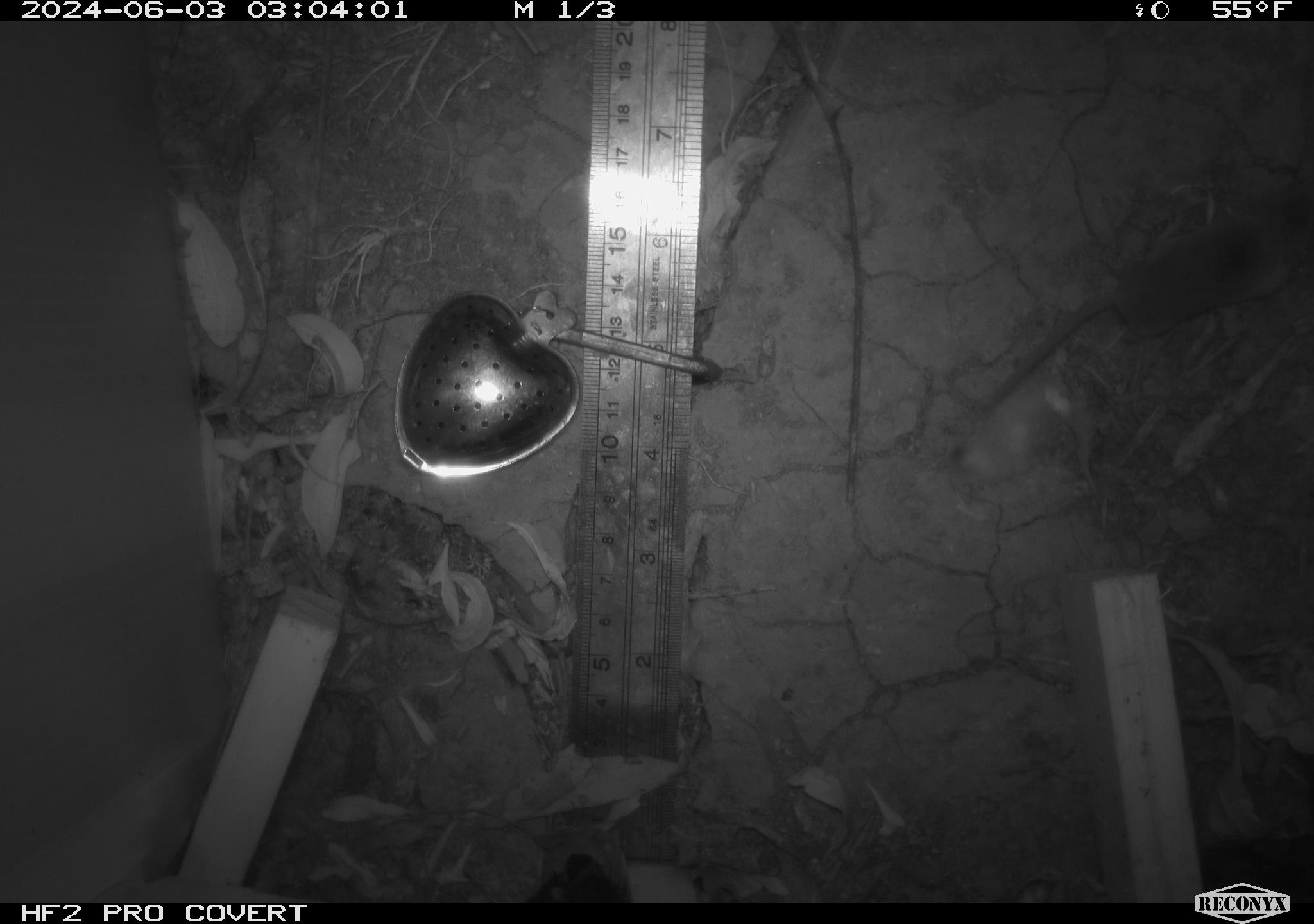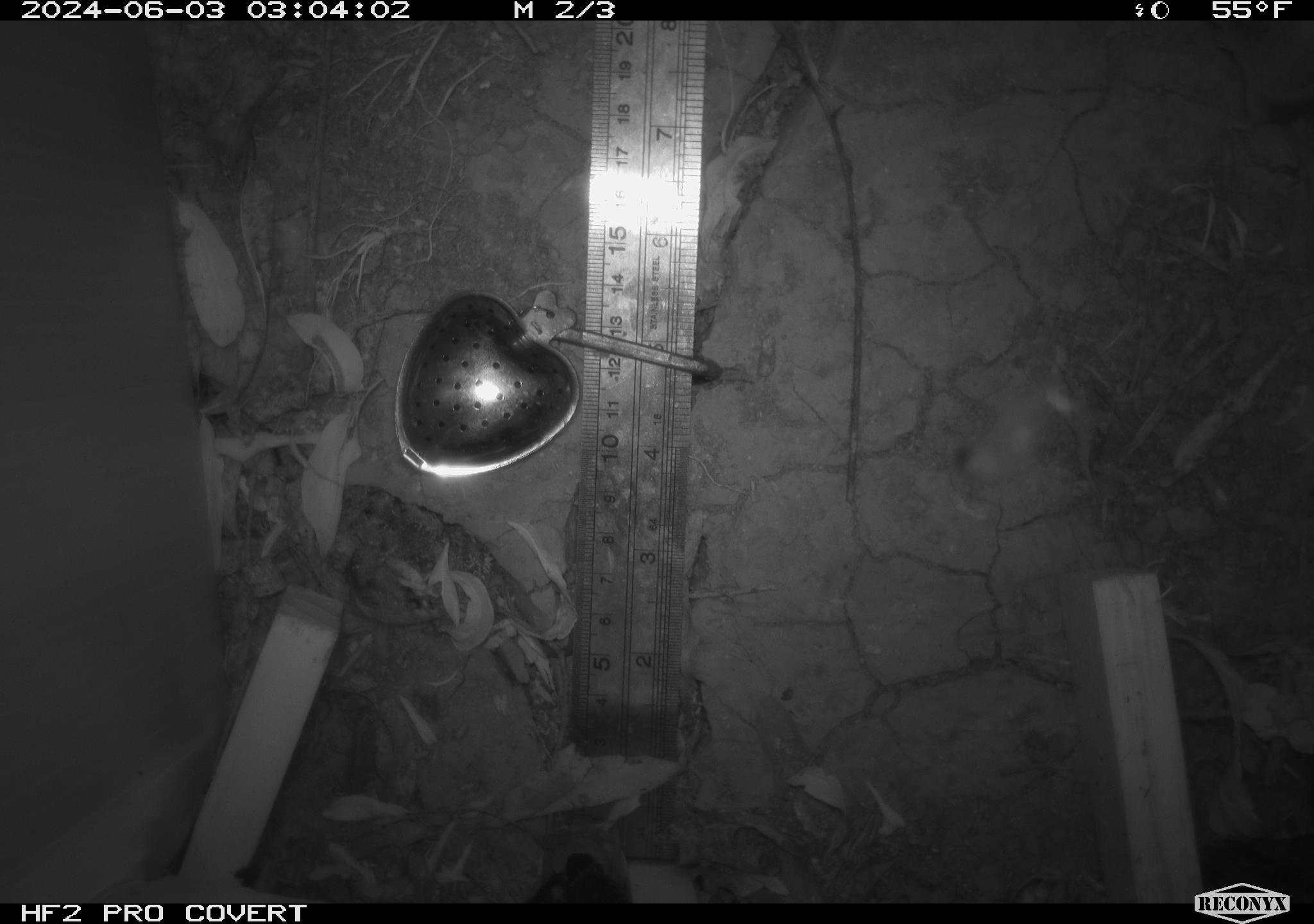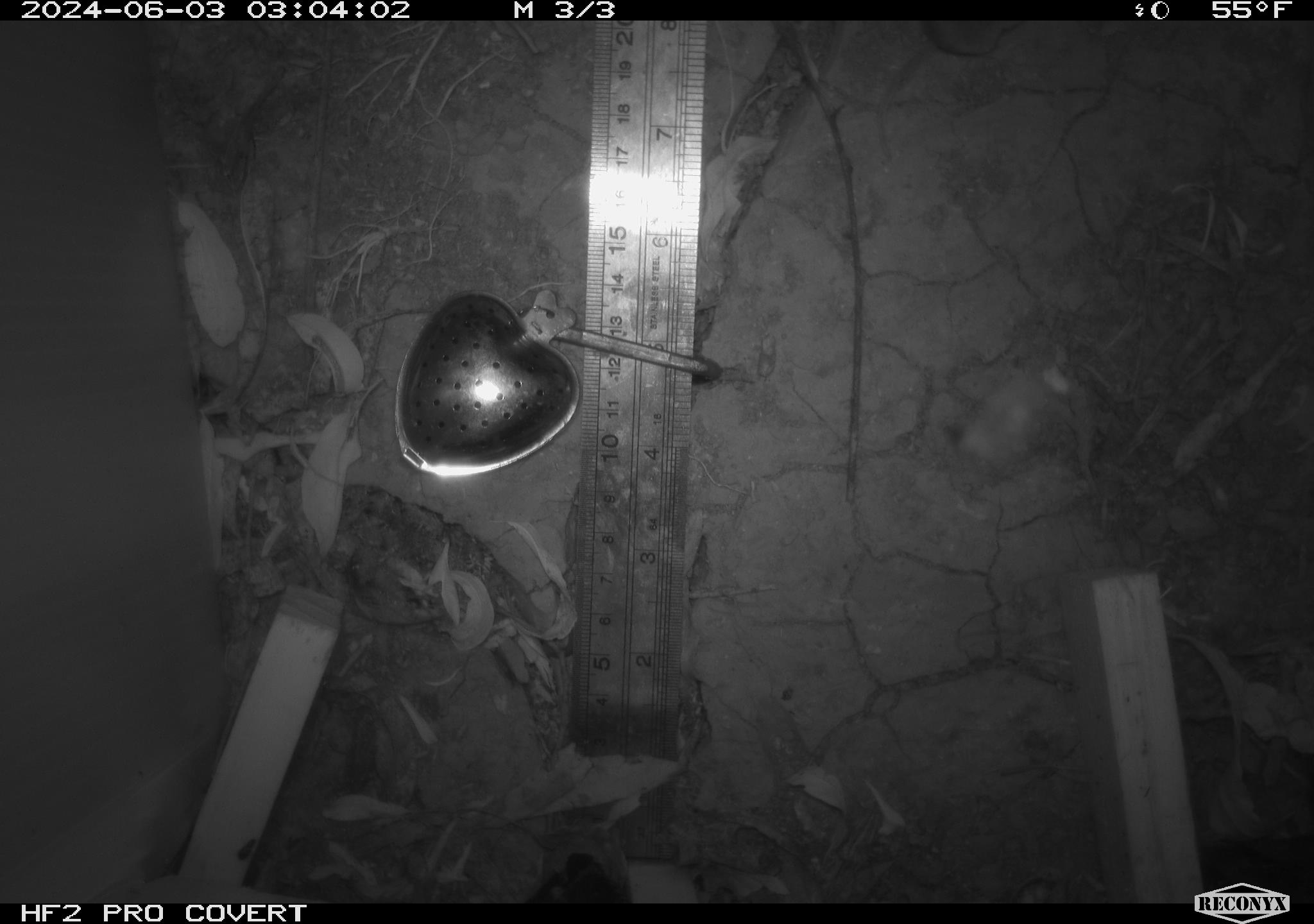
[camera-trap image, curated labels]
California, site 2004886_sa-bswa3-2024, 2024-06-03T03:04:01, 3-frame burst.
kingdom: Animalia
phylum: Chordata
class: Mammalia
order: Eulipotyphla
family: Soricidae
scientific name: Soricidae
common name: shrews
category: soricidae family